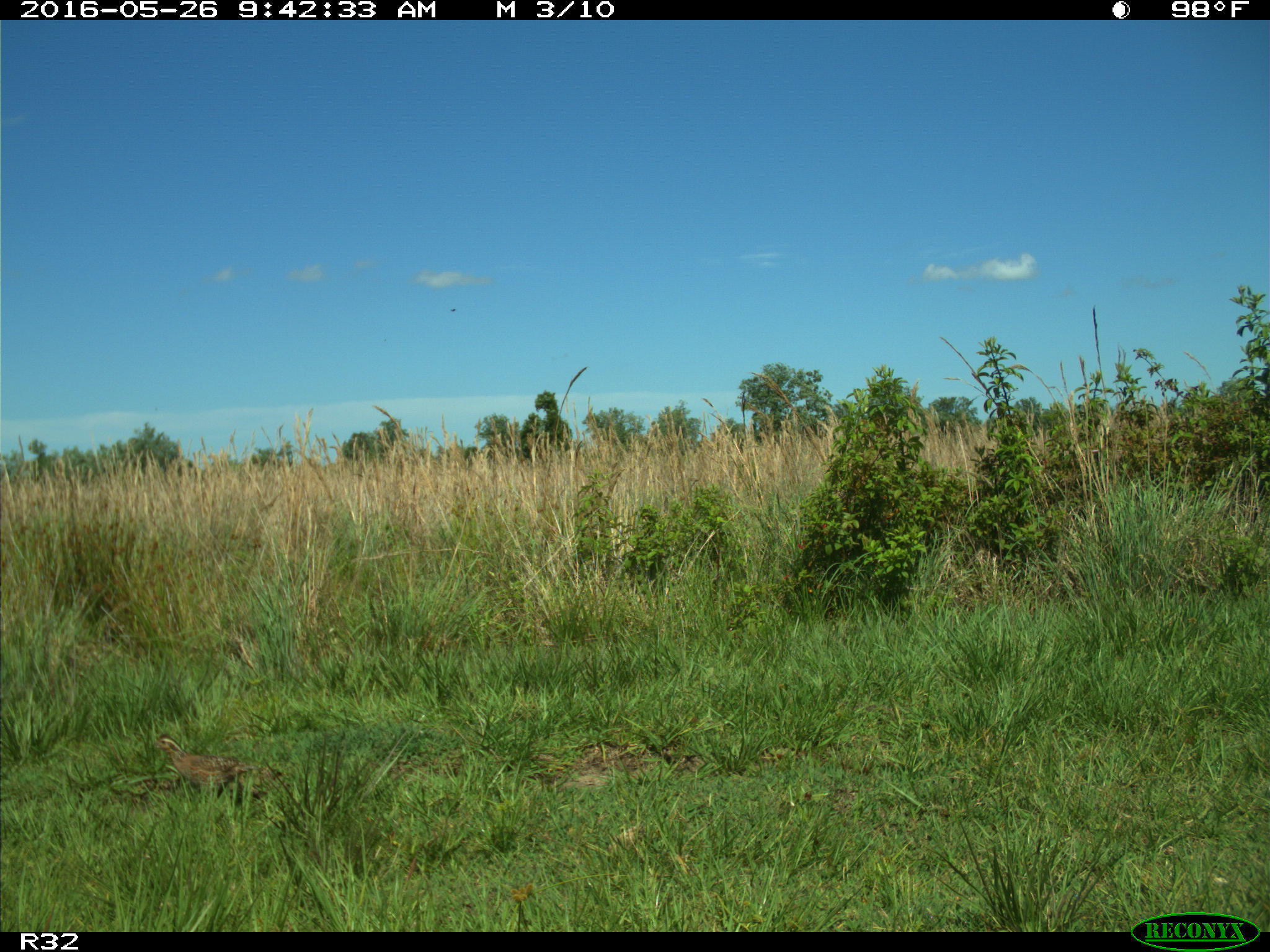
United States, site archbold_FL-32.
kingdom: Animalia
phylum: Chordata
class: Aves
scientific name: Aves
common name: birds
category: unidentified bird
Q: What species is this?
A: Unidentified bird (birds) (Aves).